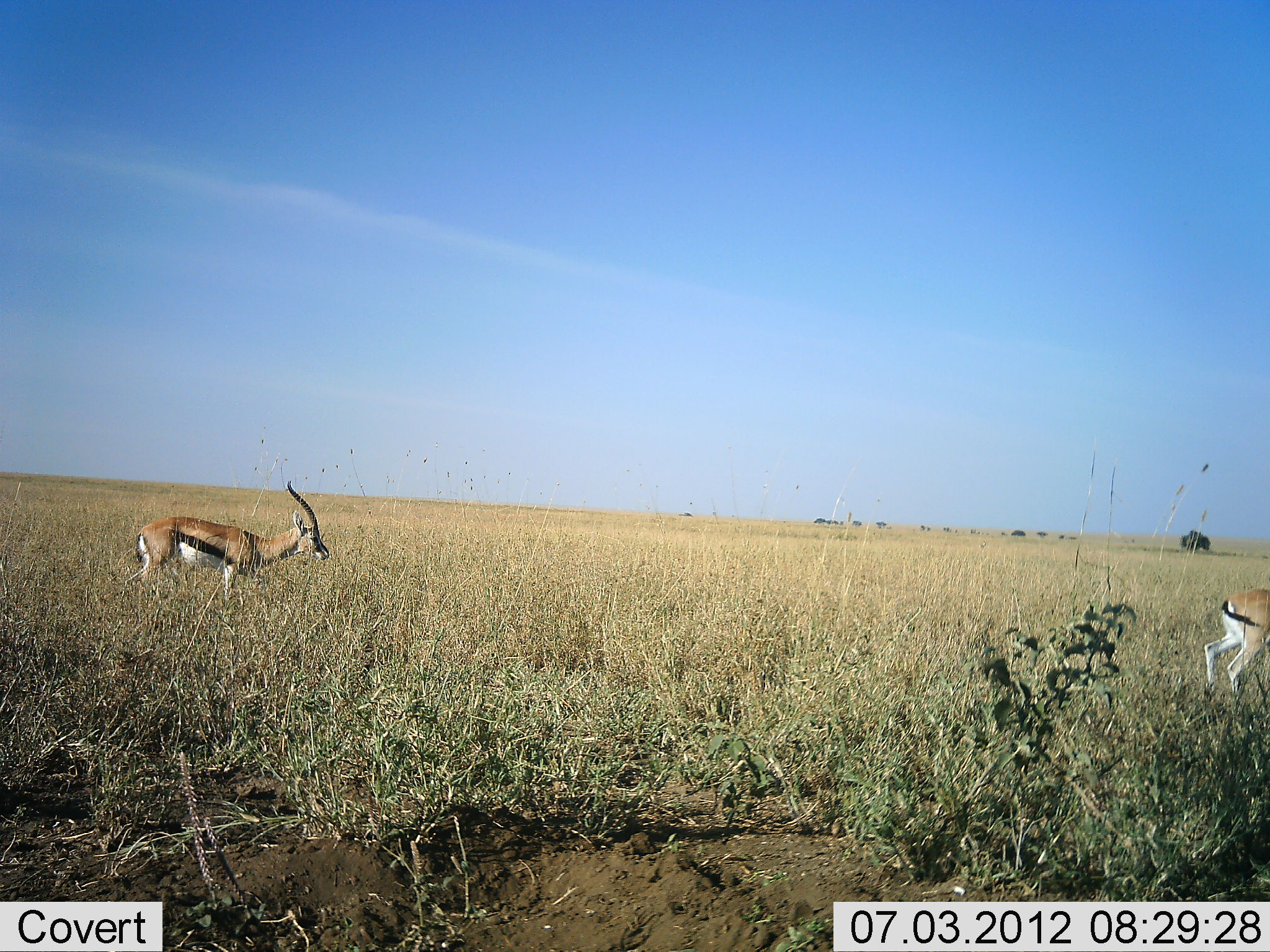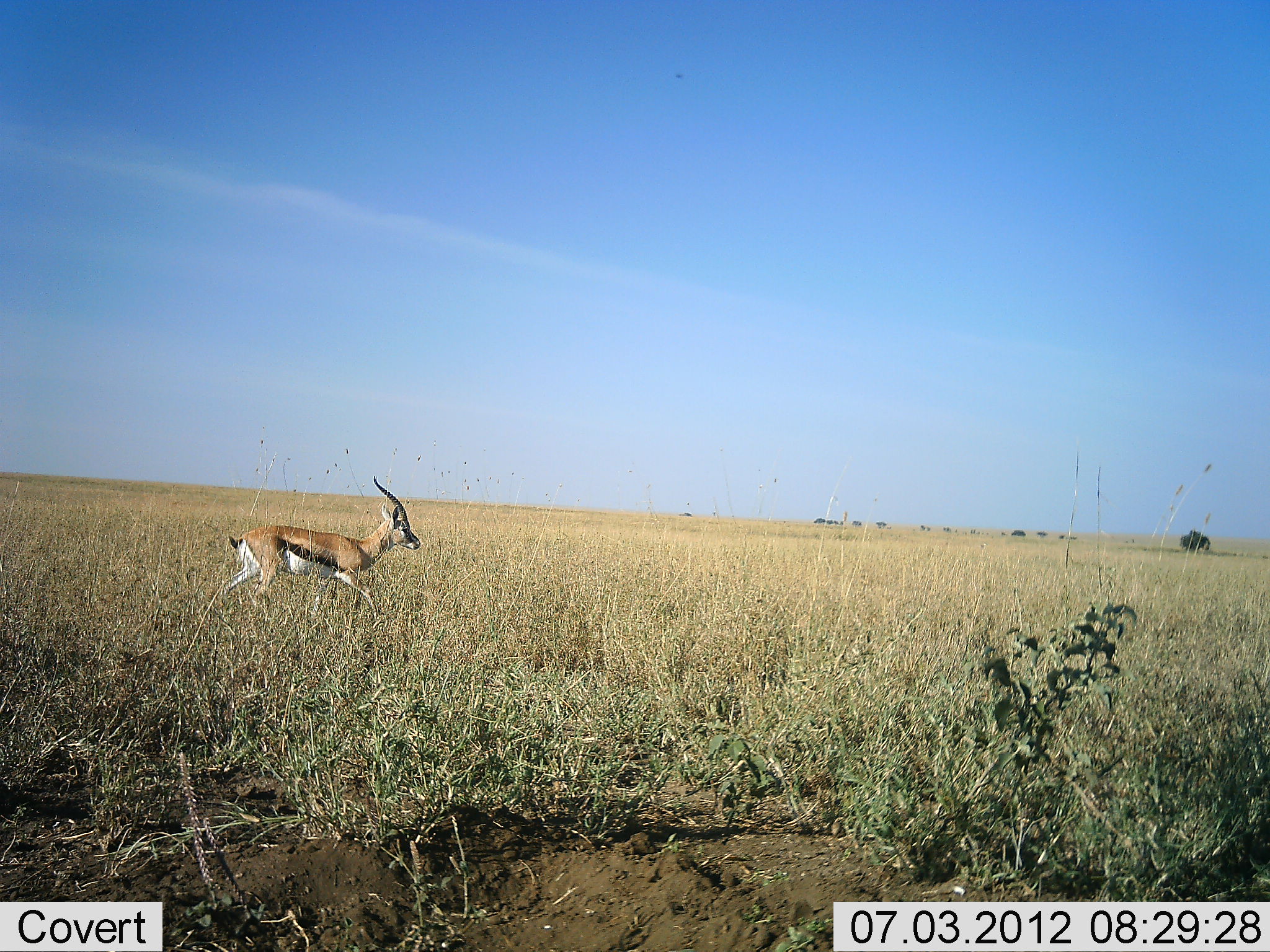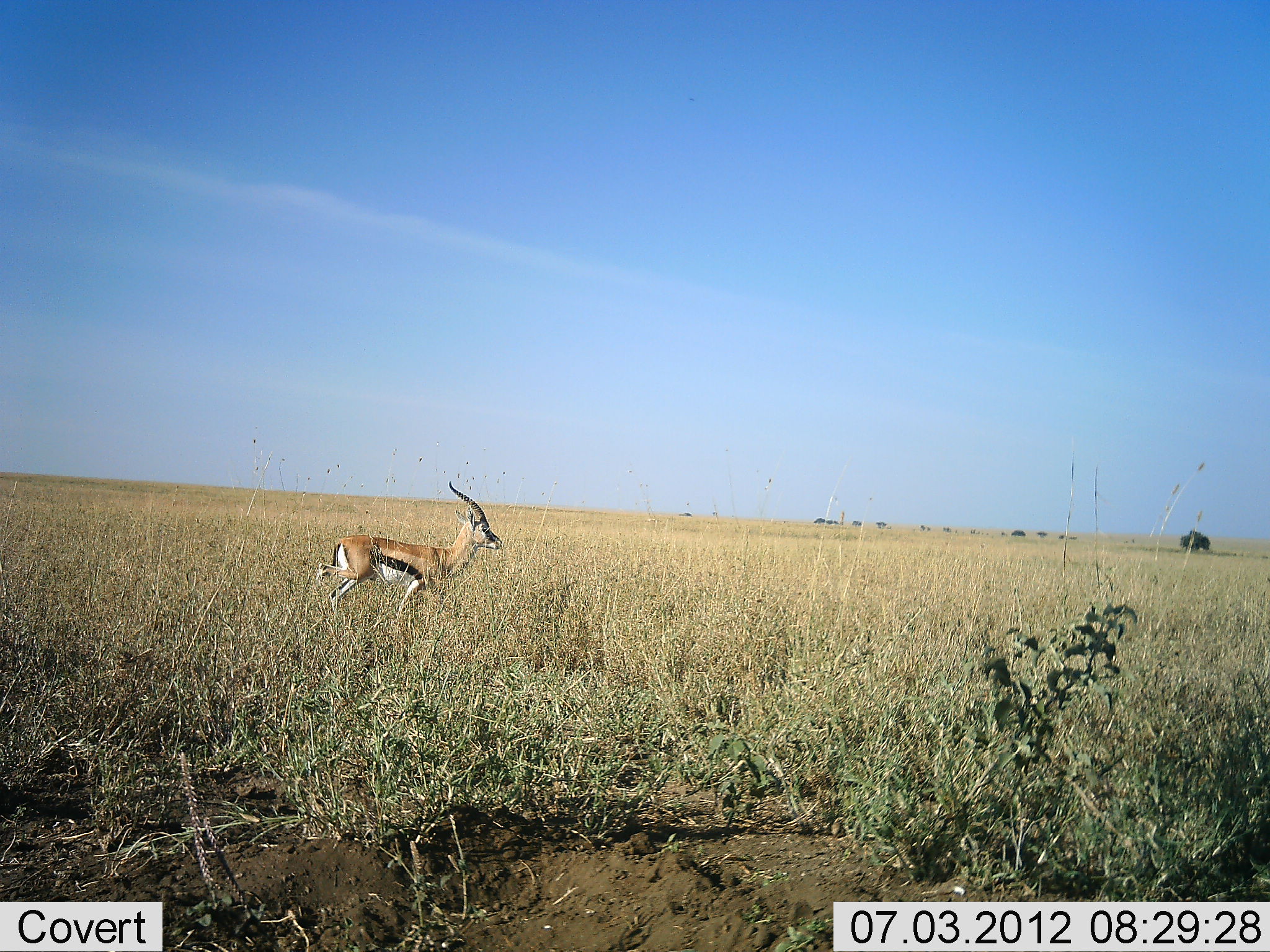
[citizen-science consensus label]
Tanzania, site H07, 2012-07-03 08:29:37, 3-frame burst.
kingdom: Animalia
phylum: Chordata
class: Mammalia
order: Artiodactyla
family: Bovidae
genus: Eudorcas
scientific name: Eudorcas thomsonii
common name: thomson's gazelle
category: gazellethomsons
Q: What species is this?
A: Gazellethomsons (thomson's gazelle) (Eudorcas thomsonii).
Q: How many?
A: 2.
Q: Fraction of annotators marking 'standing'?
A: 0%.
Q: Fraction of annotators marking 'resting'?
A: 0%.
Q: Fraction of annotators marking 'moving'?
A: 100%.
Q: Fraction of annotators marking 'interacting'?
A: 0%.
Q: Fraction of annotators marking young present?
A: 0%.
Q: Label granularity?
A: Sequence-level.